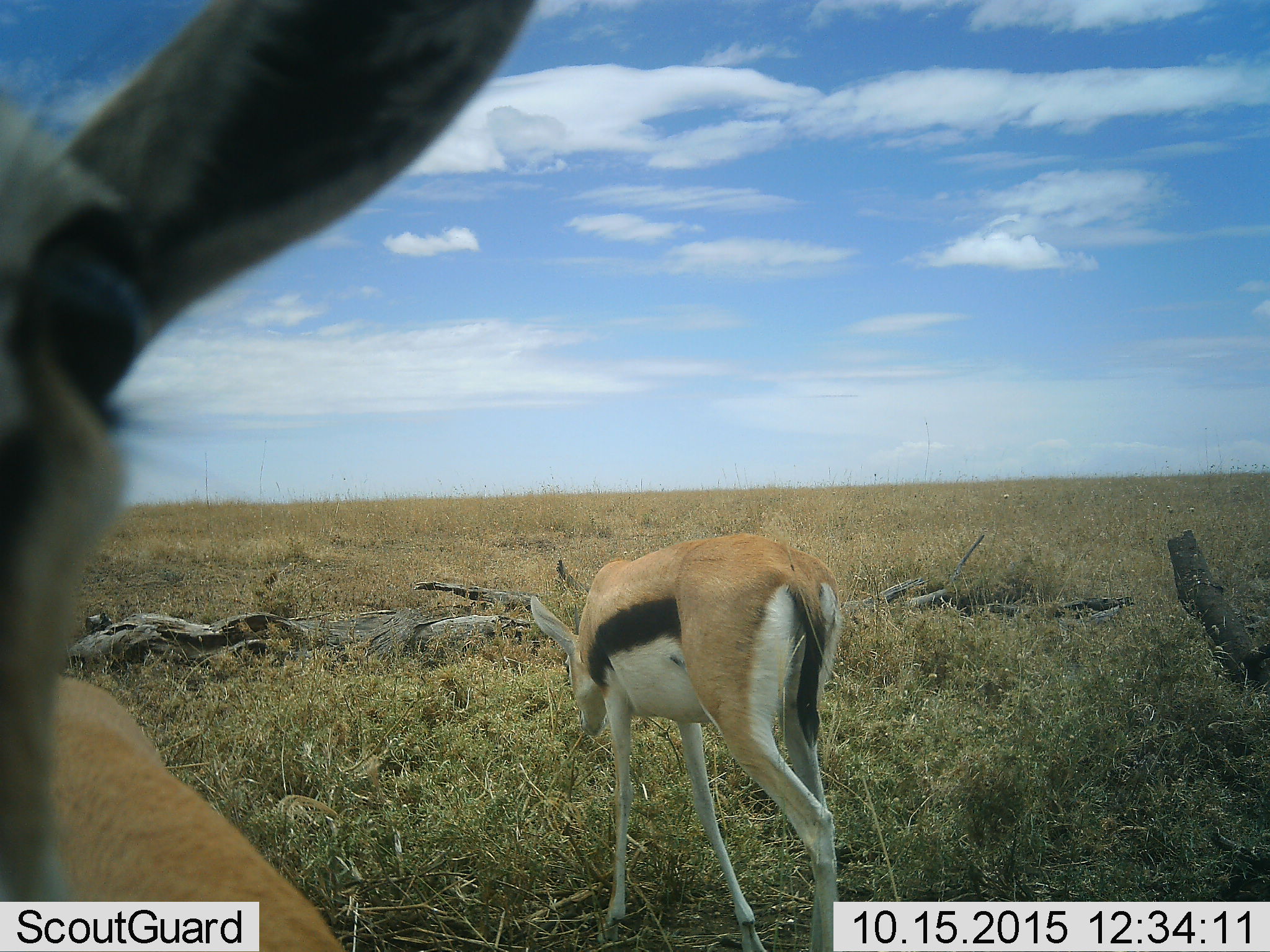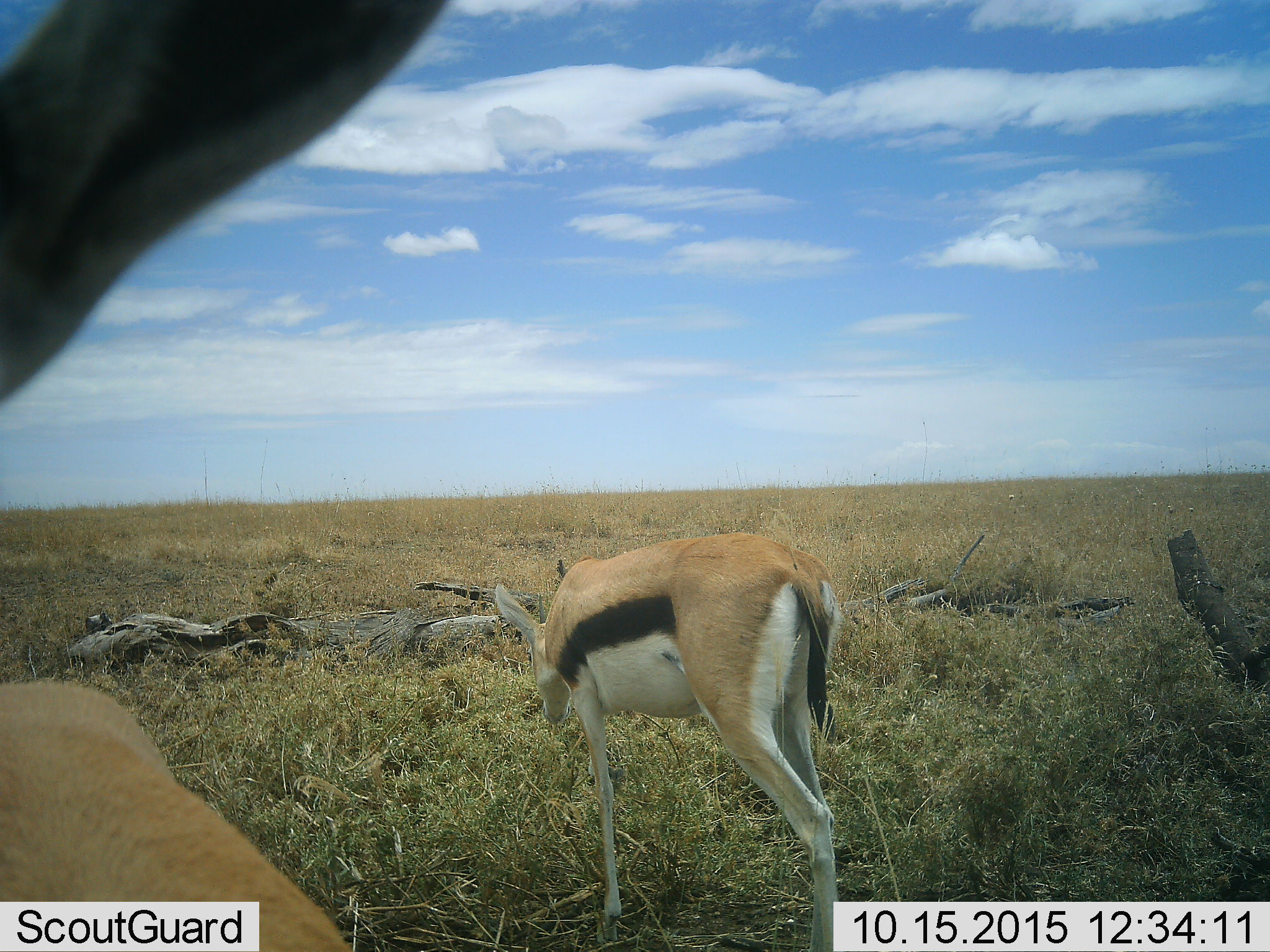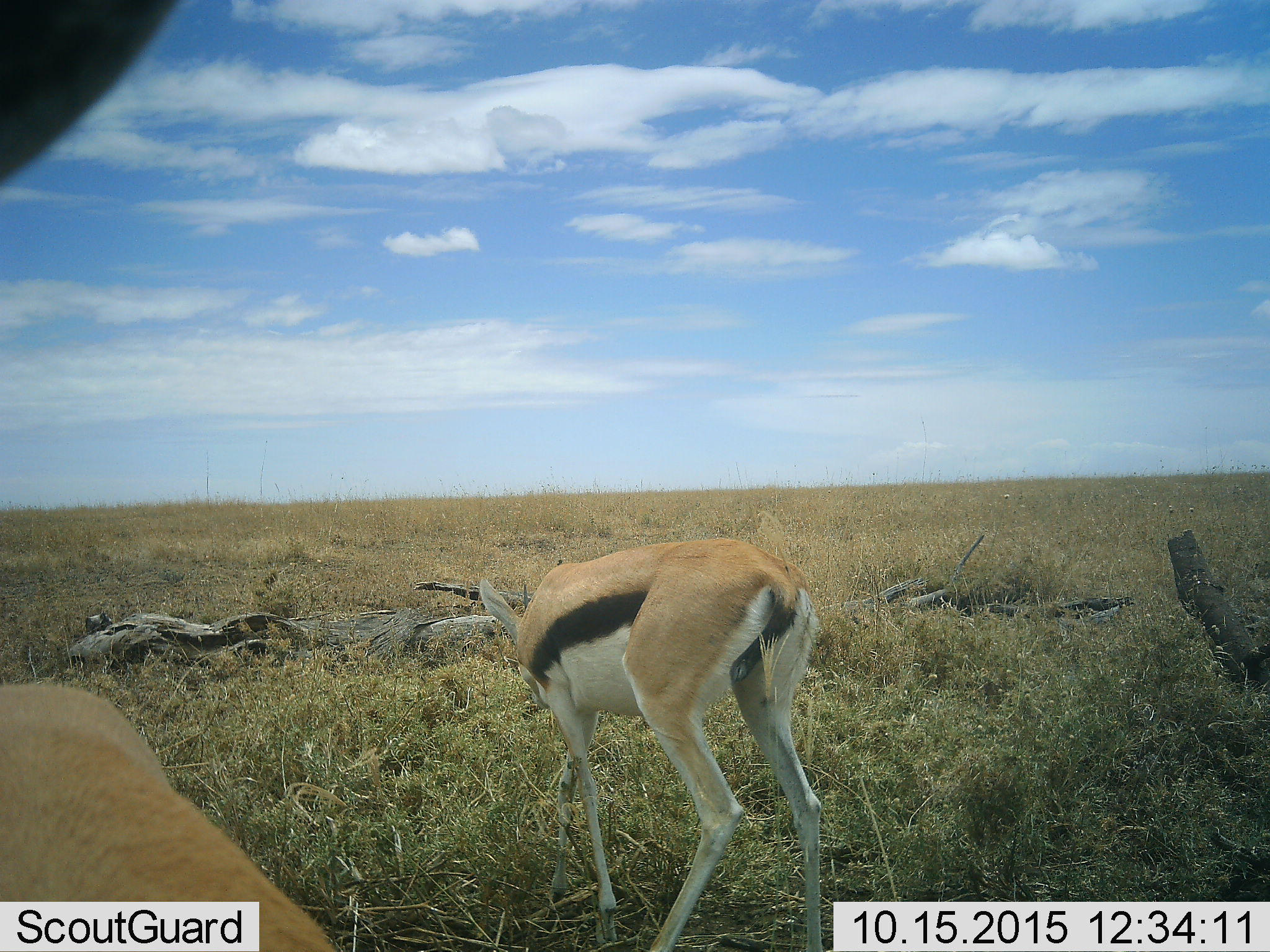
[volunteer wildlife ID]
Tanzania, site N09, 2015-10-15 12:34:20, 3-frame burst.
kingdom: Animalia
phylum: Chordata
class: Mammalia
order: Artiodactyla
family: Bovidae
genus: Eudorcas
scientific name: Eudorcas thomsonii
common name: thomson's gazelle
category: gazellethomsons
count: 2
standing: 67%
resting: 0%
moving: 56%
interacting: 22%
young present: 0%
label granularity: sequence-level